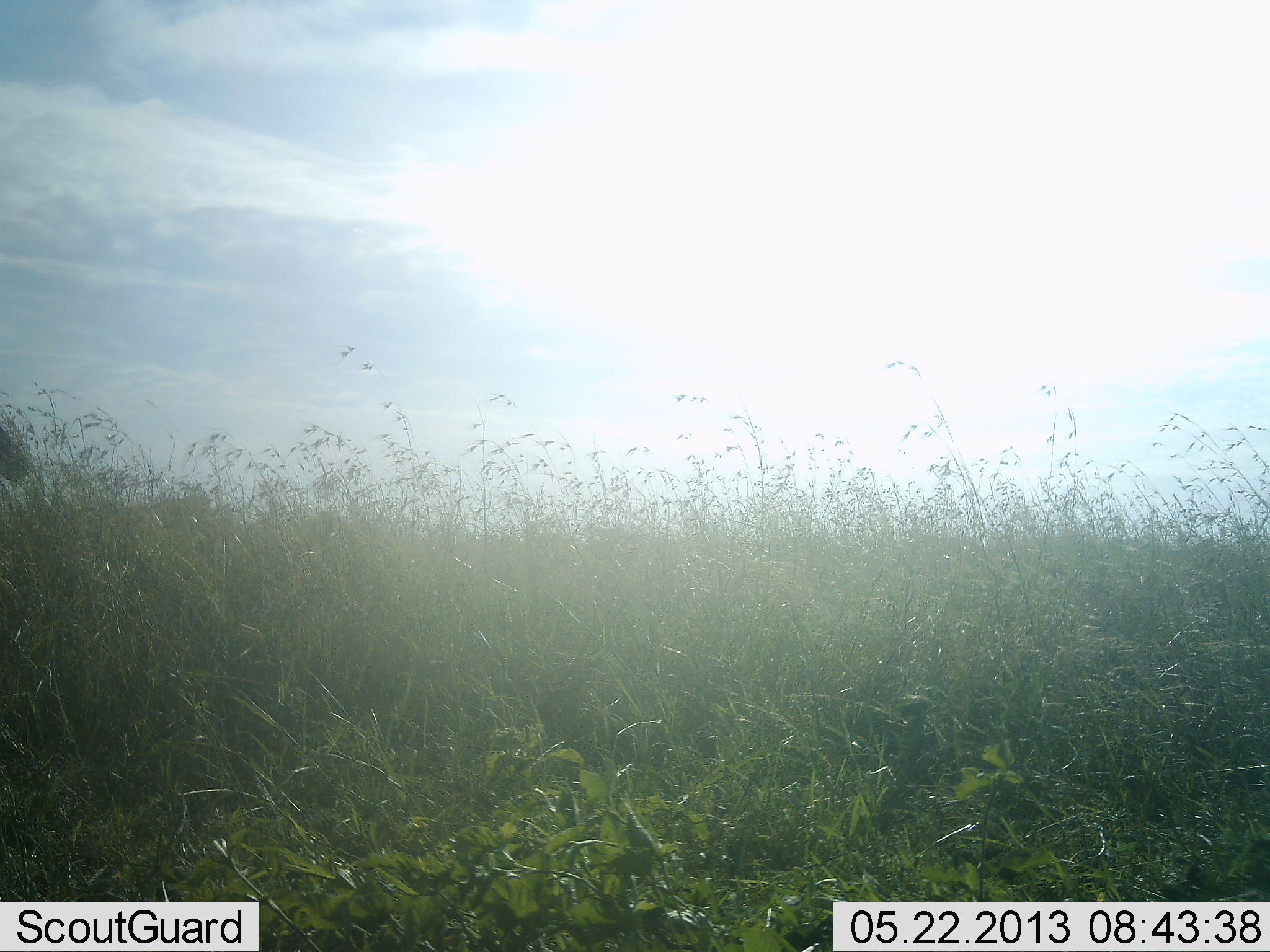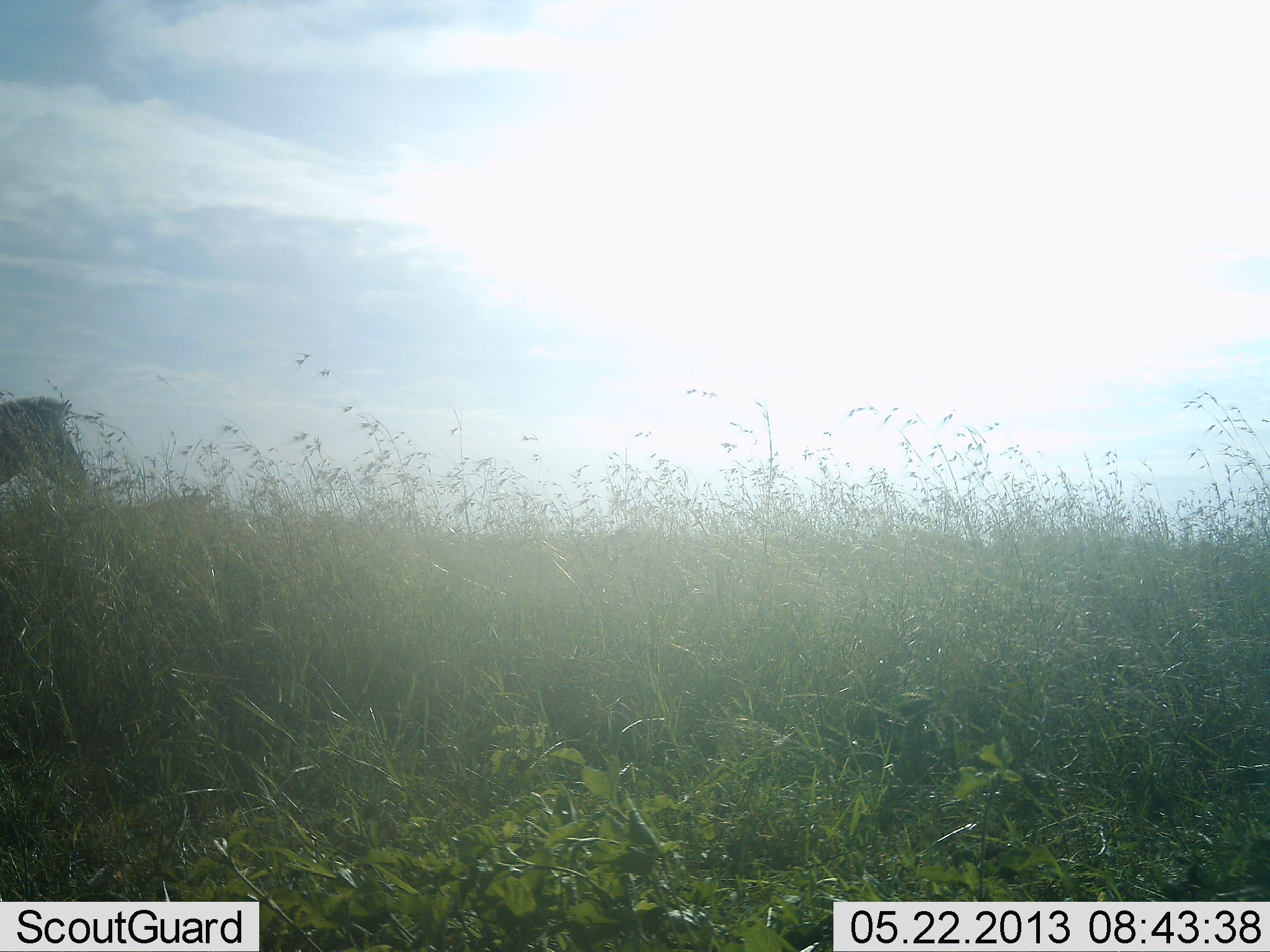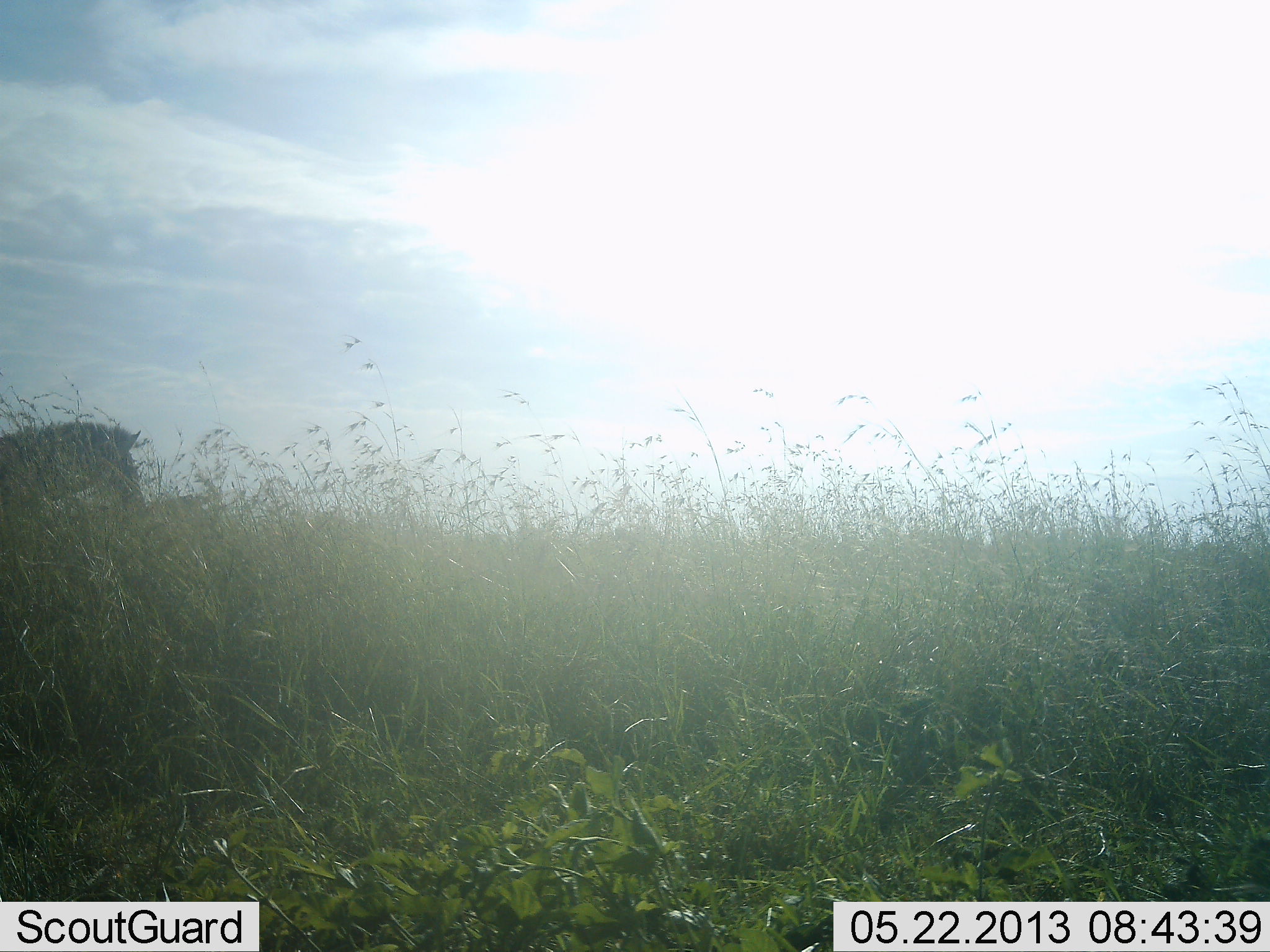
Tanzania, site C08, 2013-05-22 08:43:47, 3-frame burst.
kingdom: Animalia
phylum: Chordata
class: Mammalia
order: Perissodactyla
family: Equidae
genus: Equus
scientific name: Equus quagga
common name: plains zebra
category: zebra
Zebra (plains zebra) (Equus quagga), count 1. Behavior (volunteer vote fractions): standing 0%, resting 0%, moving 100%, interacting 0%. Young present (vote fraction): 0%. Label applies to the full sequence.